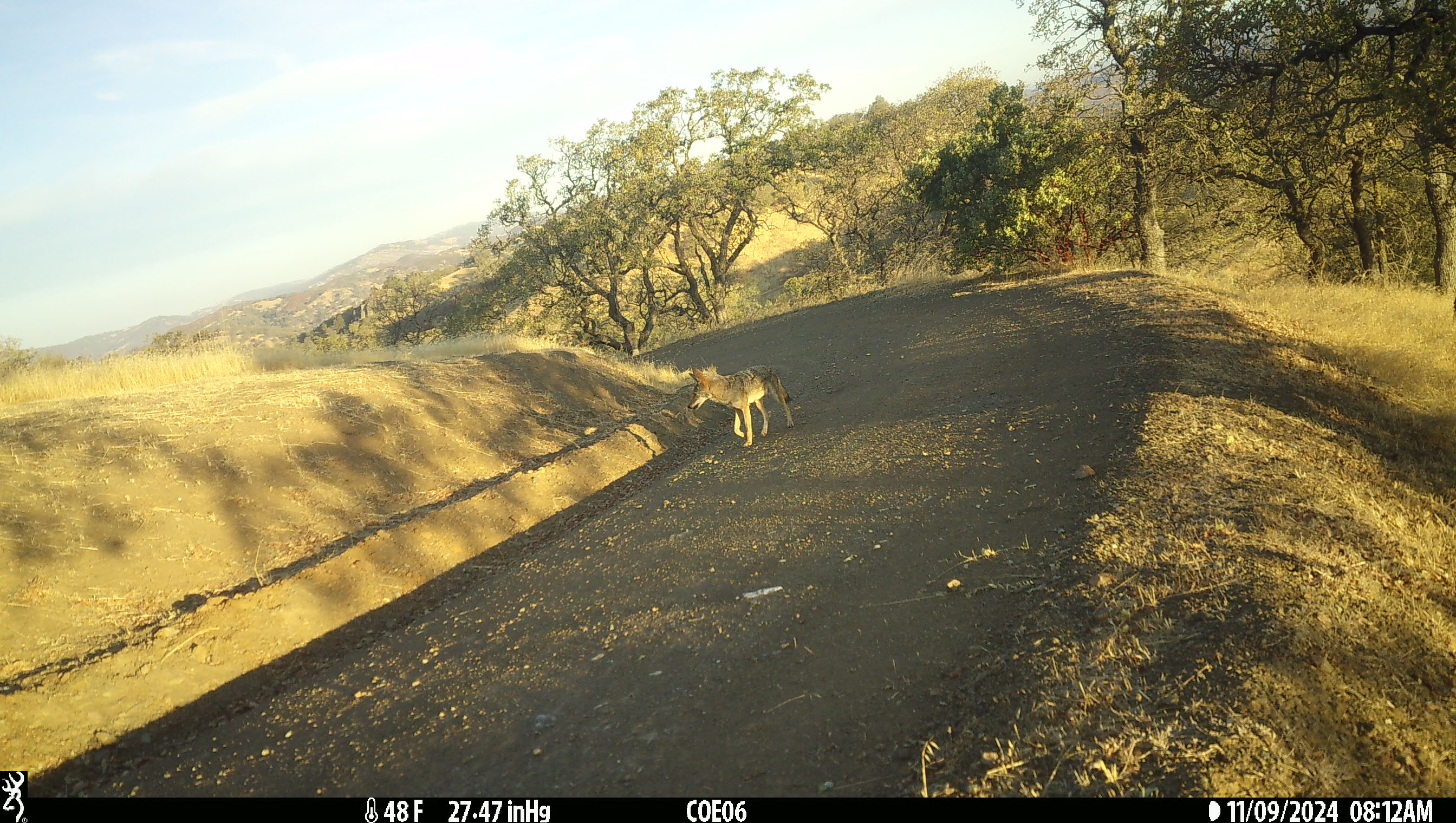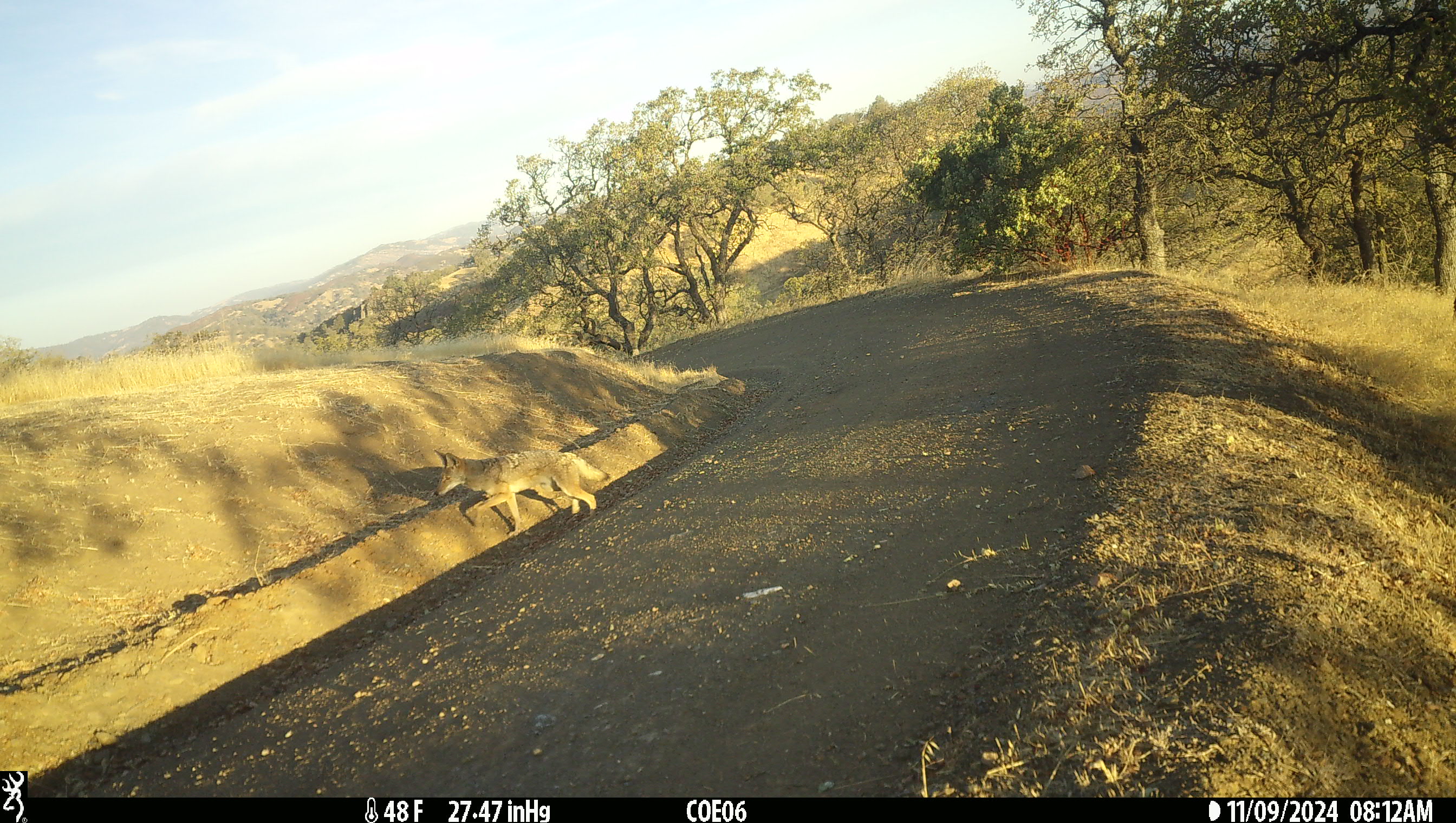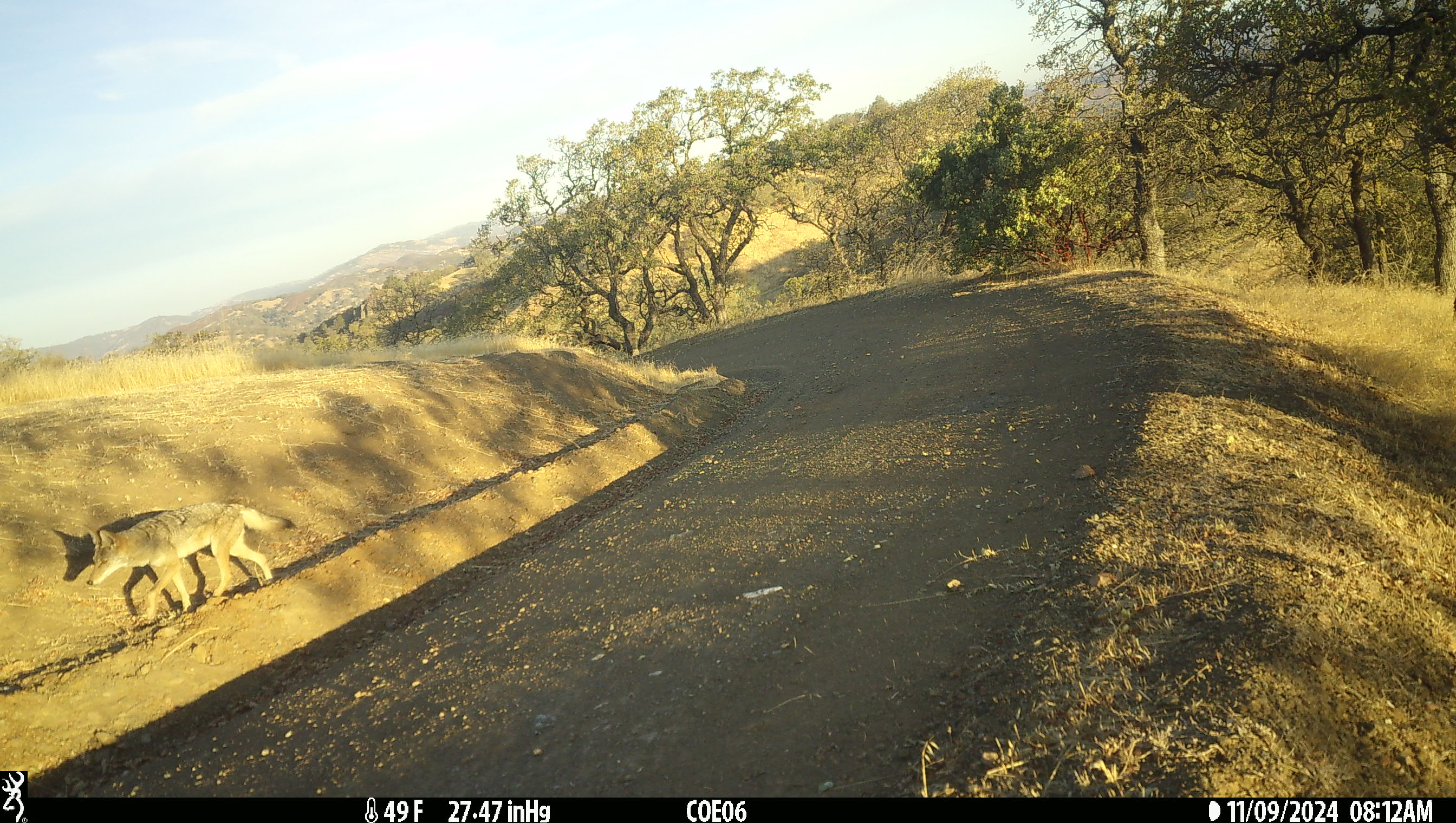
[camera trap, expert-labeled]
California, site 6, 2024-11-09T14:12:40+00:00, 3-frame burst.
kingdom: Animalia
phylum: Chordata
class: Mammalia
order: Carnivora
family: Canidae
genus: Canis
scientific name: Canis latrans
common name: coyote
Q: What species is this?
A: Coyote (Canis latrans).